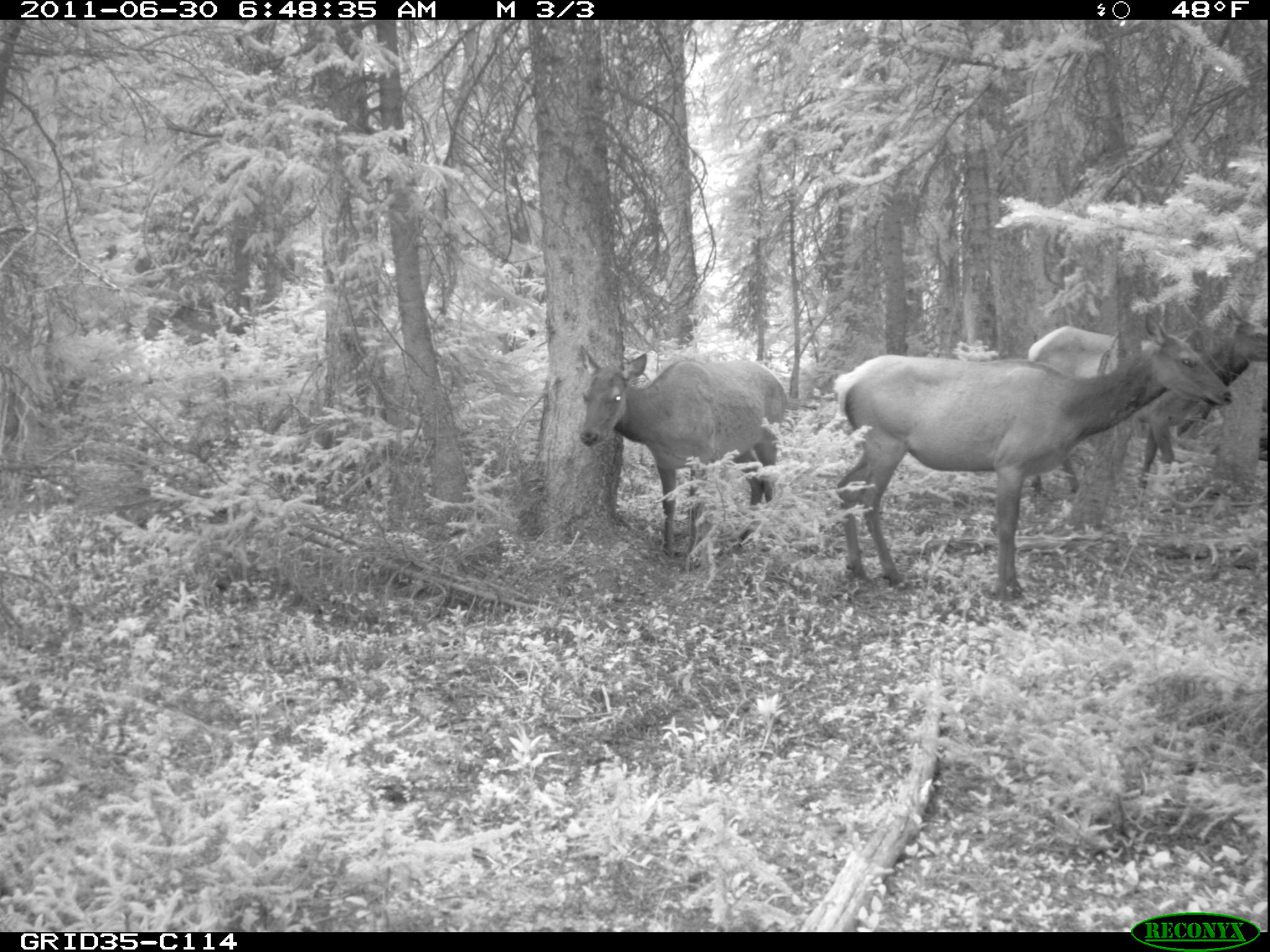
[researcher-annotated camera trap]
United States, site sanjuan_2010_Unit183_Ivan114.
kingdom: Animalia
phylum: Chordata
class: Mammalia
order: Artiodactyla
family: Cervidae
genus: Cervus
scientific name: Cervus elaphus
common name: red deer